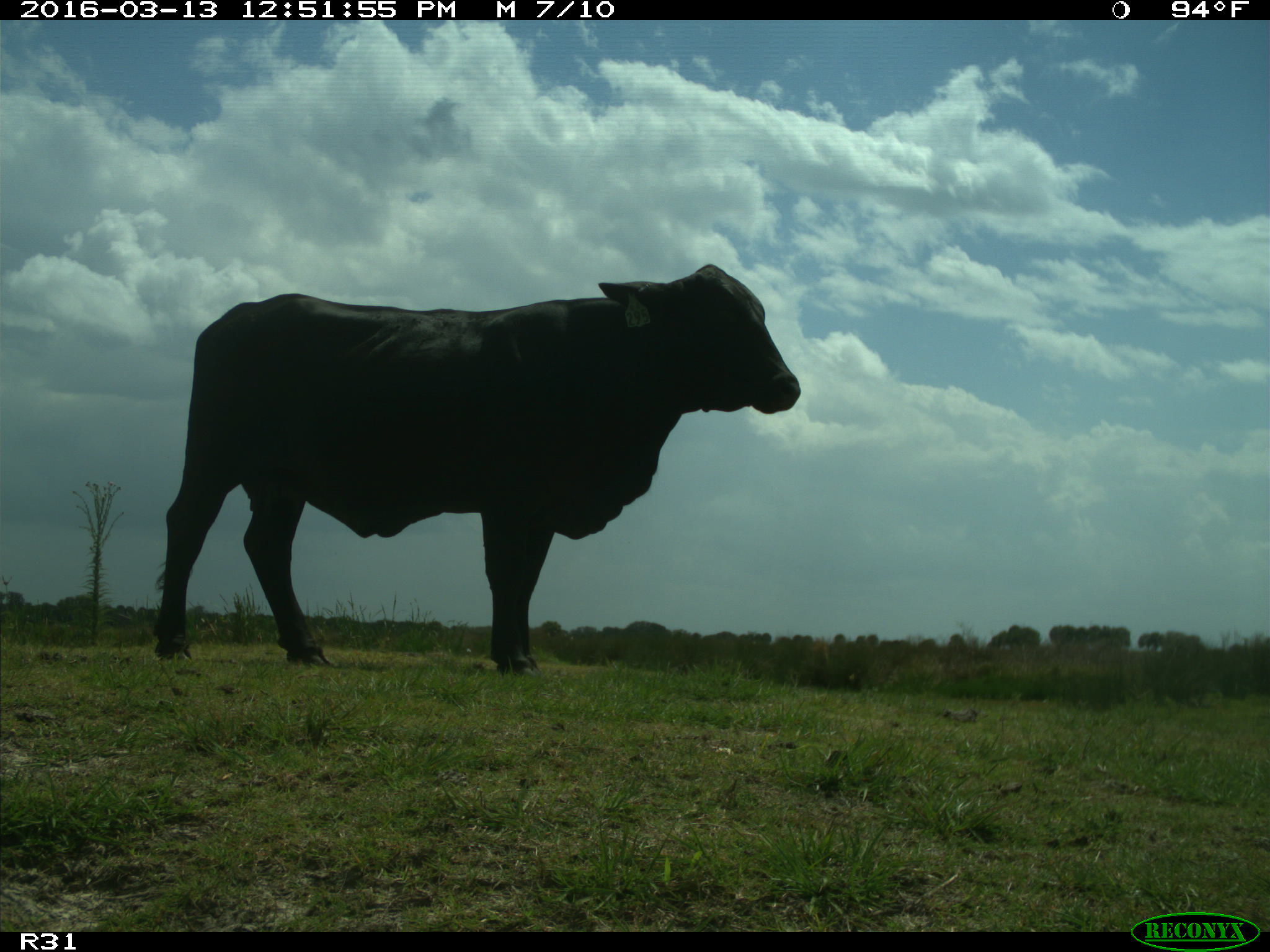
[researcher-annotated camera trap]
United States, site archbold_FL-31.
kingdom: Animalia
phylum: Chordata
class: Mammalia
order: Artiodactyla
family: Bovidae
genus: Bos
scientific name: Bos taurus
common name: domestic cow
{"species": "Bos taurus (domestic cow)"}